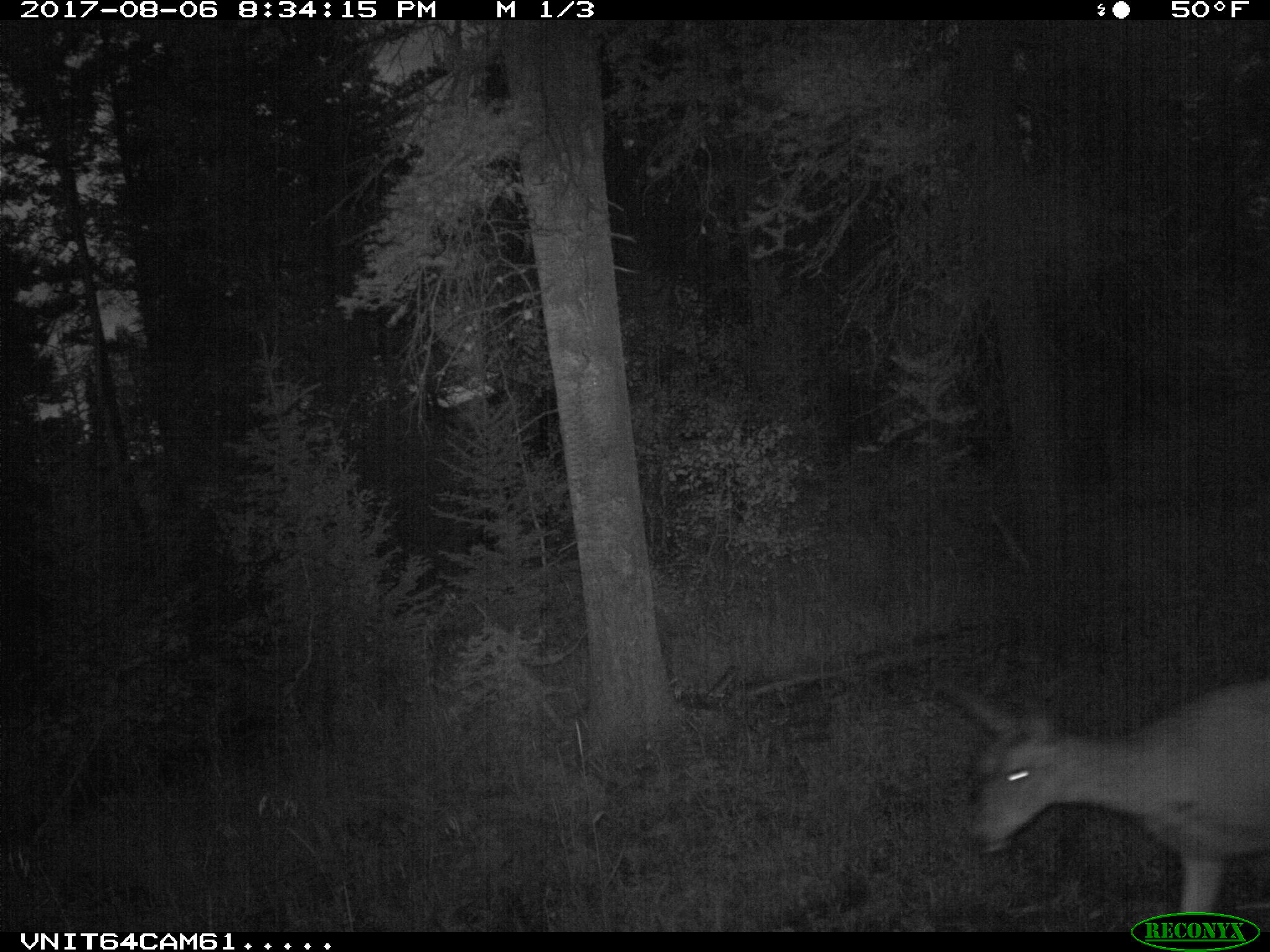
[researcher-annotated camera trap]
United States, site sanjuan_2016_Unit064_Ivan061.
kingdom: Animalia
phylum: Chordata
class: Mammalia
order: Artiodactyla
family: Cervidae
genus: Odocoileus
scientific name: Odocoileus hemionus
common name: mule deer